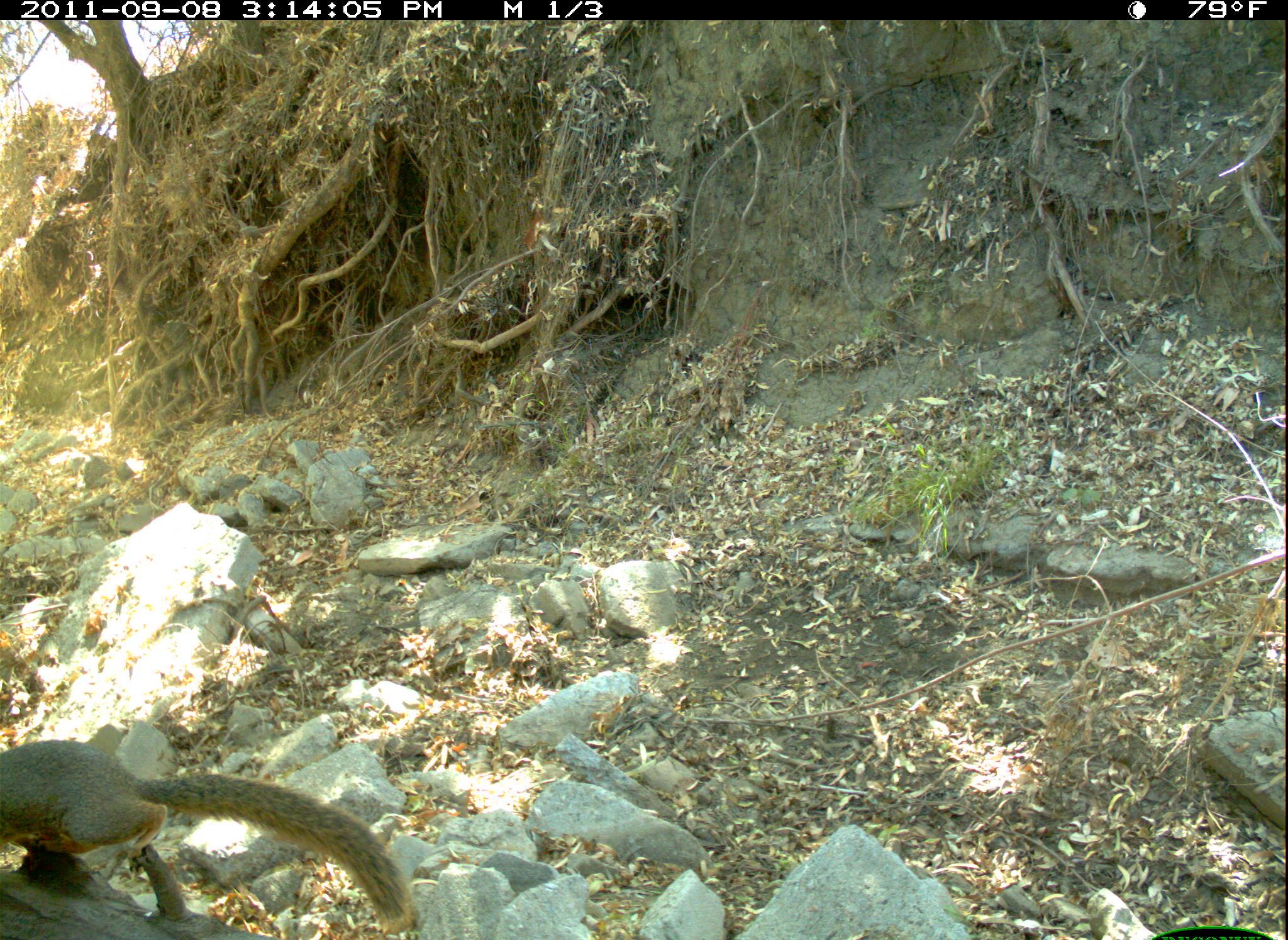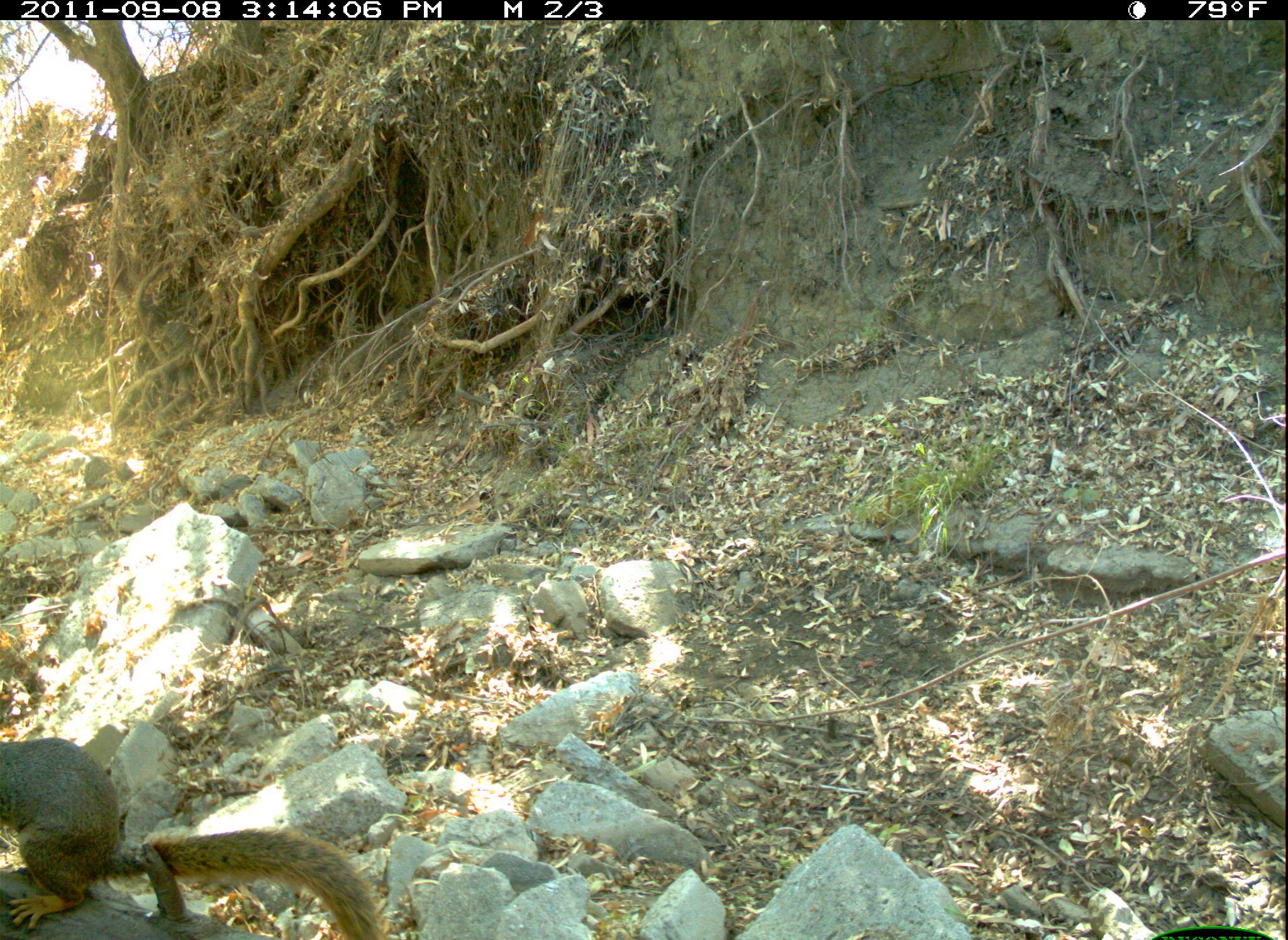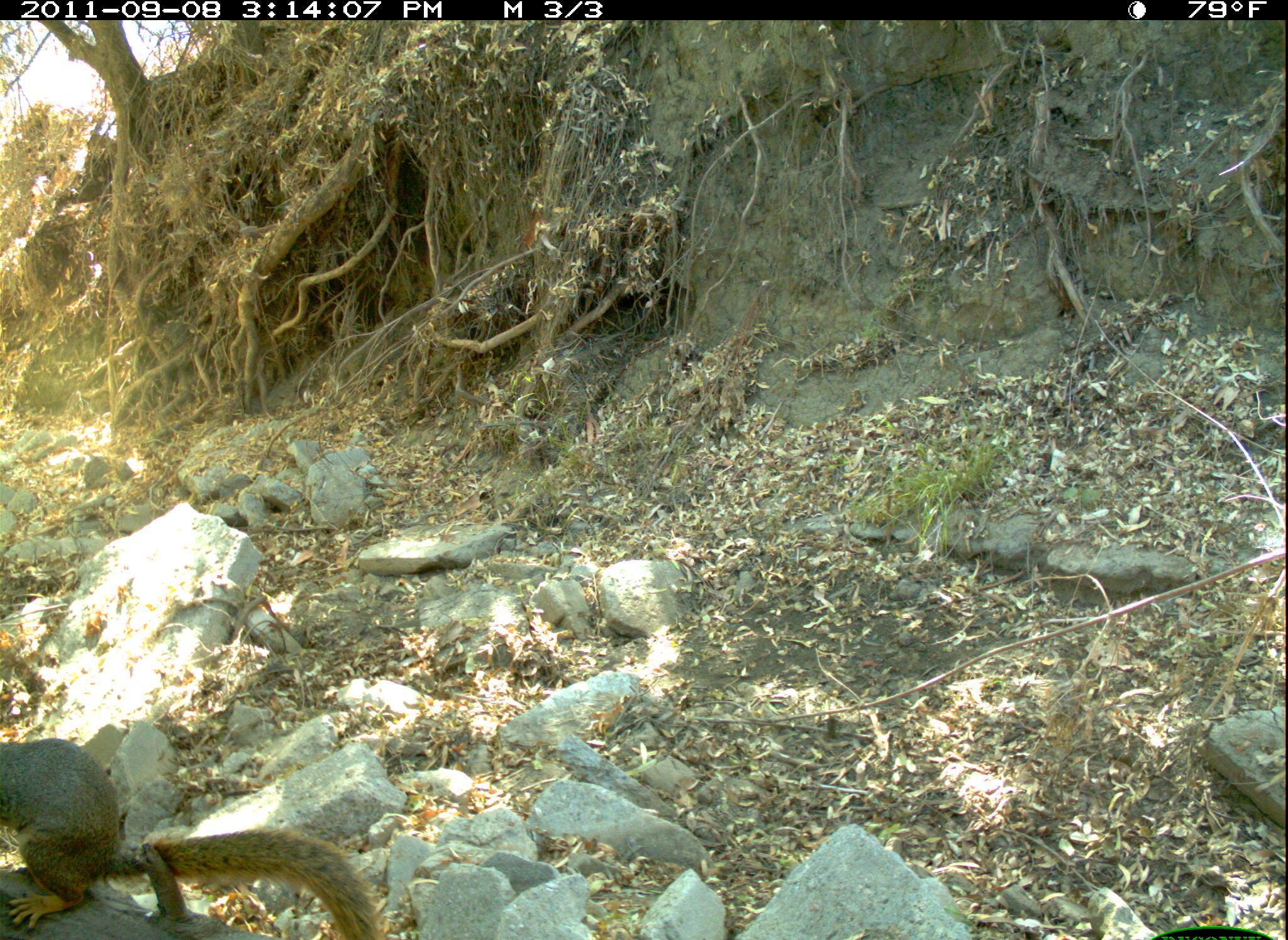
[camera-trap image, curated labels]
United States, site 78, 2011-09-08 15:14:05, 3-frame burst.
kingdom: Animalia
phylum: Chordata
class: Mammalia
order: Rodentia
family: Sciuridae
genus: Sciurus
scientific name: Sciurus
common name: squirrel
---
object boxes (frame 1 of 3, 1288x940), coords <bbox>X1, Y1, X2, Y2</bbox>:
squirrel: <bbox>2, 733, 419, 940</bbox>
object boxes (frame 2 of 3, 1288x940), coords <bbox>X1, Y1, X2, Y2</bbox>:
squirrel: <bbox>8, 730, 396, 937</bbox>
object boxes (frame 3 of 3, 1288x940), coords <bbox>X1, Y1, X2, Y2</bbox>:
squirrel: <bbox>0, 722, 390, 937</bbox>